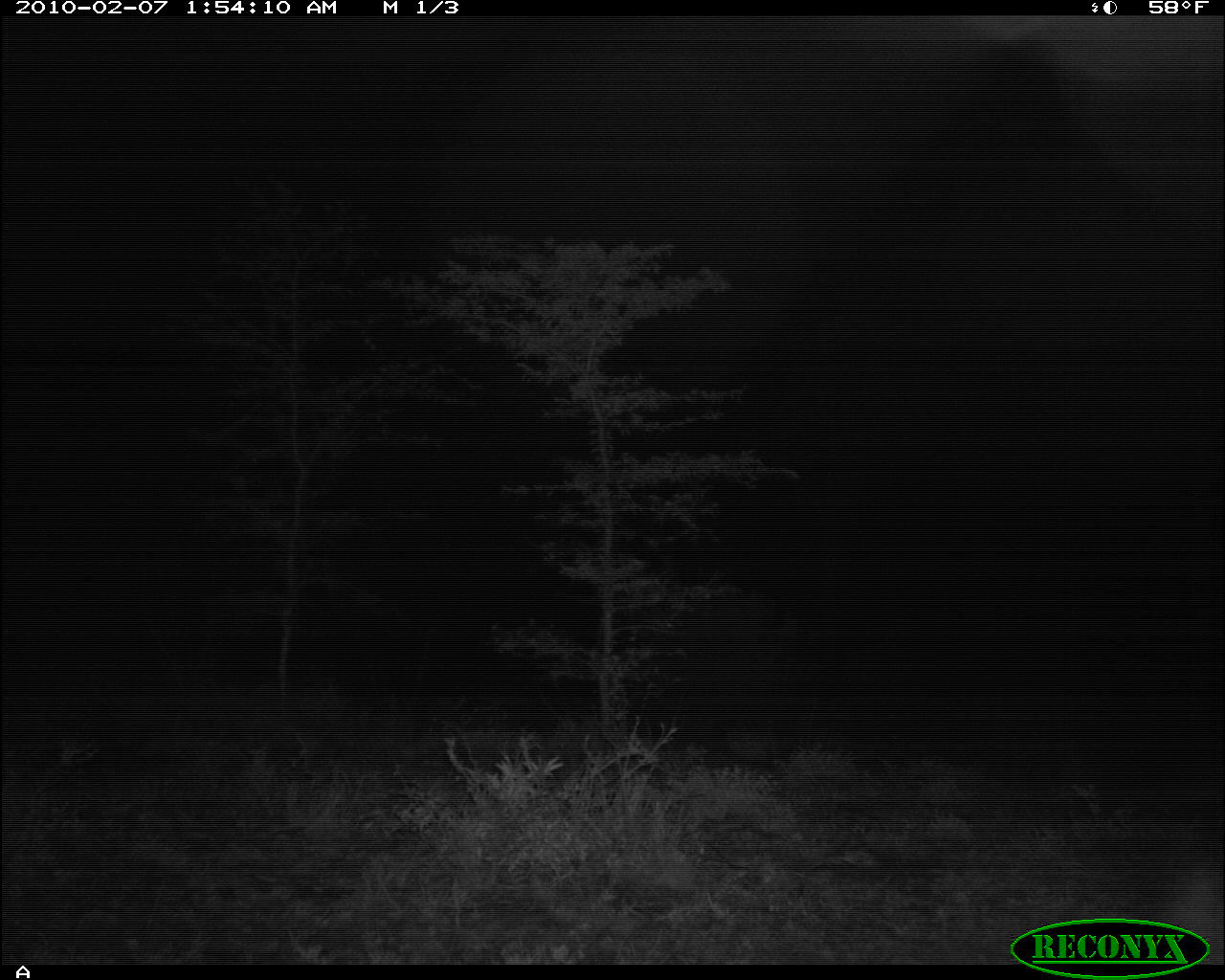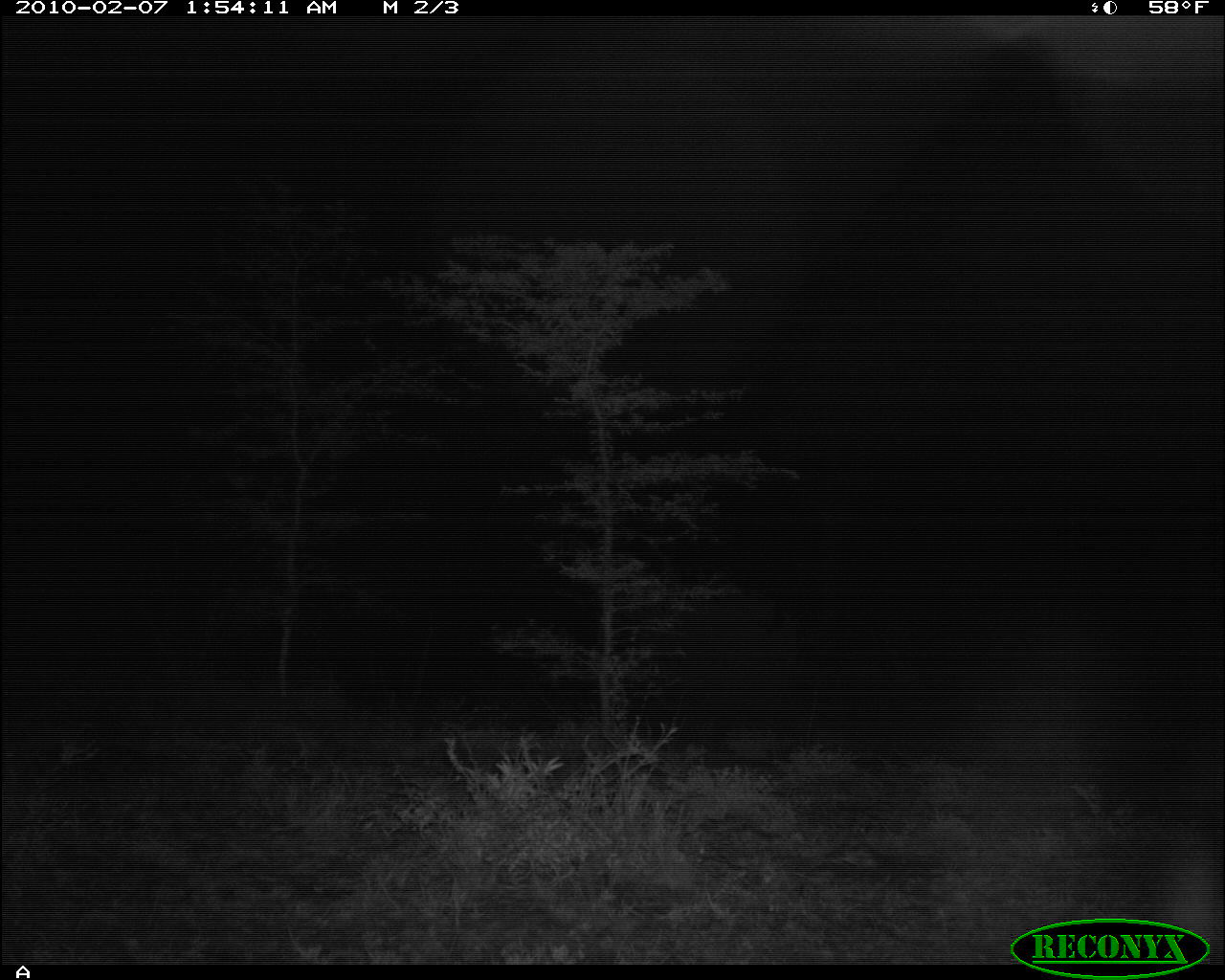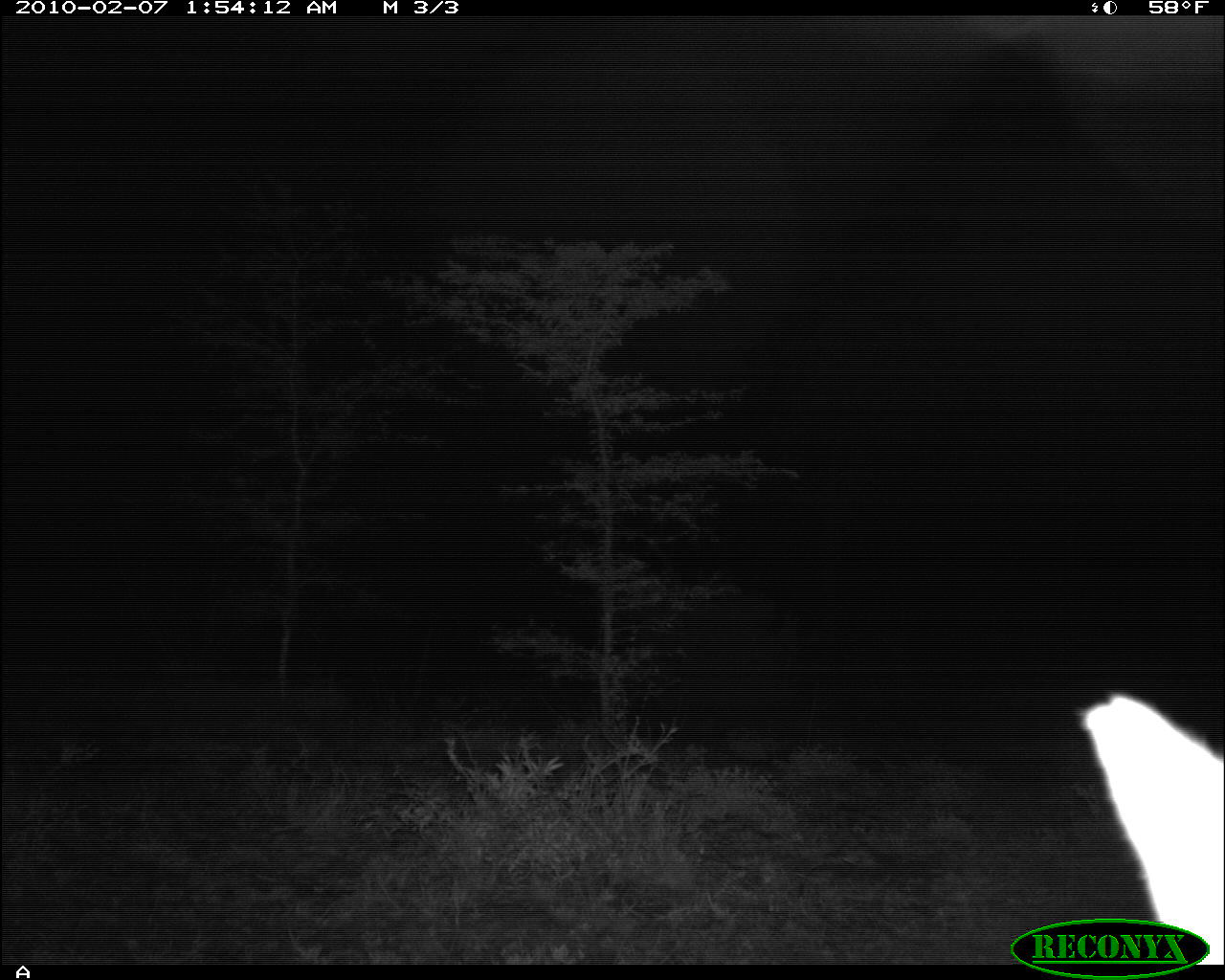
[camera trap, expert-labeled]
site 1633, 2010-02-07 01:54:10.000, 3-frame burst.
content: unidentified animal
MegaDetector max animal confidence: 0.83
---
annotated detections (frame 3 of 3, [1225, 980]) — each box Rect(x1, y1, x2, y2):
unknown: Rect(1079, 692, 1225, 963)